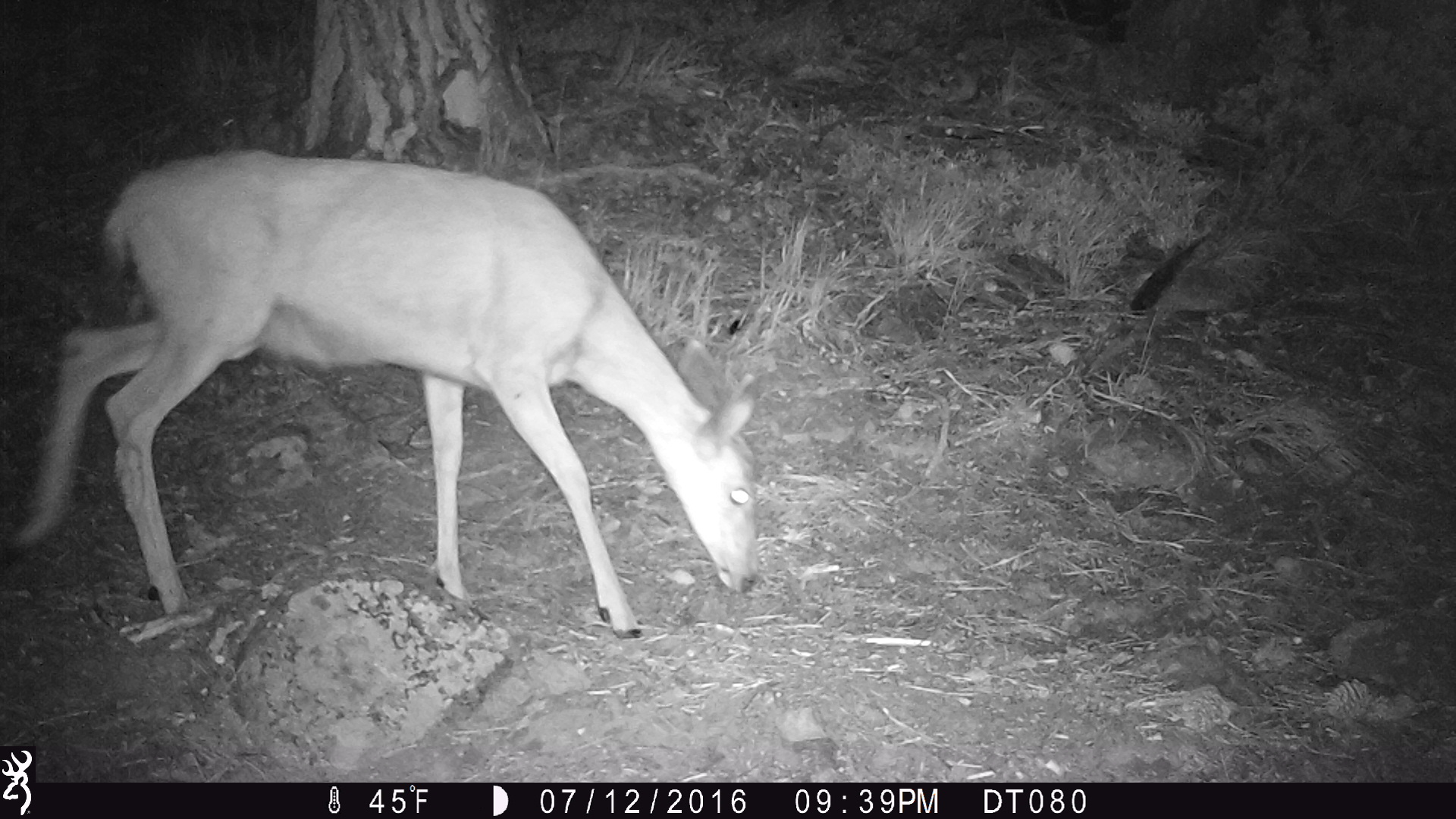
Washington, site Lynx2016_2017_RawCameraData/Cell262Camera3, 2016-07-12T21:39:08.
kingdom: Animalia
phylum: Chordata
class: Mammalia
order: Artiodactyla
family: Cervidae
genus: Odocoileus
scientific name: Odocoileus hemionus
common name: mule deer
Odocoileus hemionus (mule deer). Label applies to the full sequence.